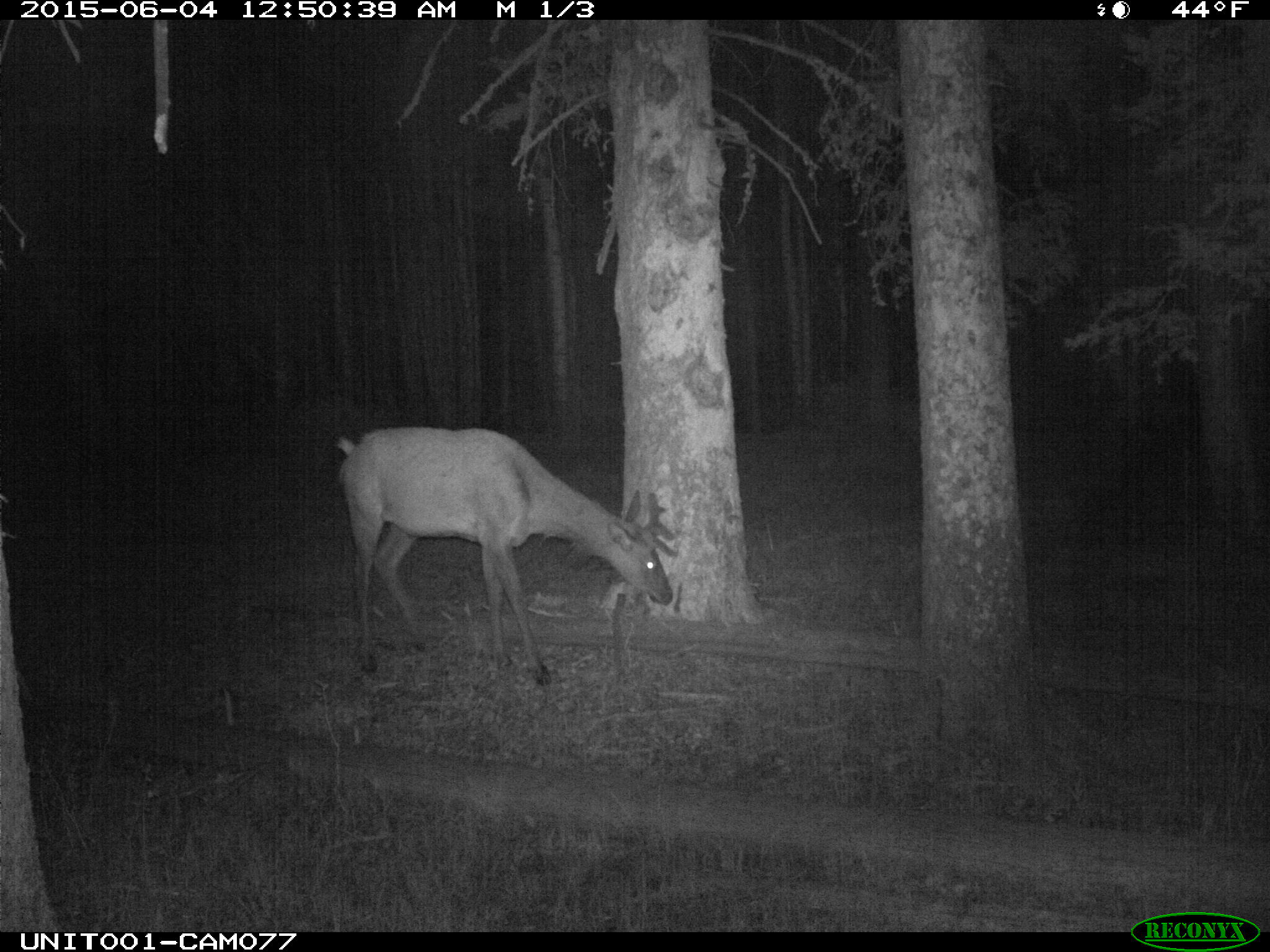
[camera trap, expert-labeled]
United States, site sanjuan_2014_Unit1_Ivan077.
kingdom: Animalia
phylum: Chordata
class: Mammalia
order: Artiodactyla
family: Cervidae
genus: Cervus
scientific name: Cervus elaphus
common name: red deer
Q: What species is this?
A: Cervus elaphus (red deer).